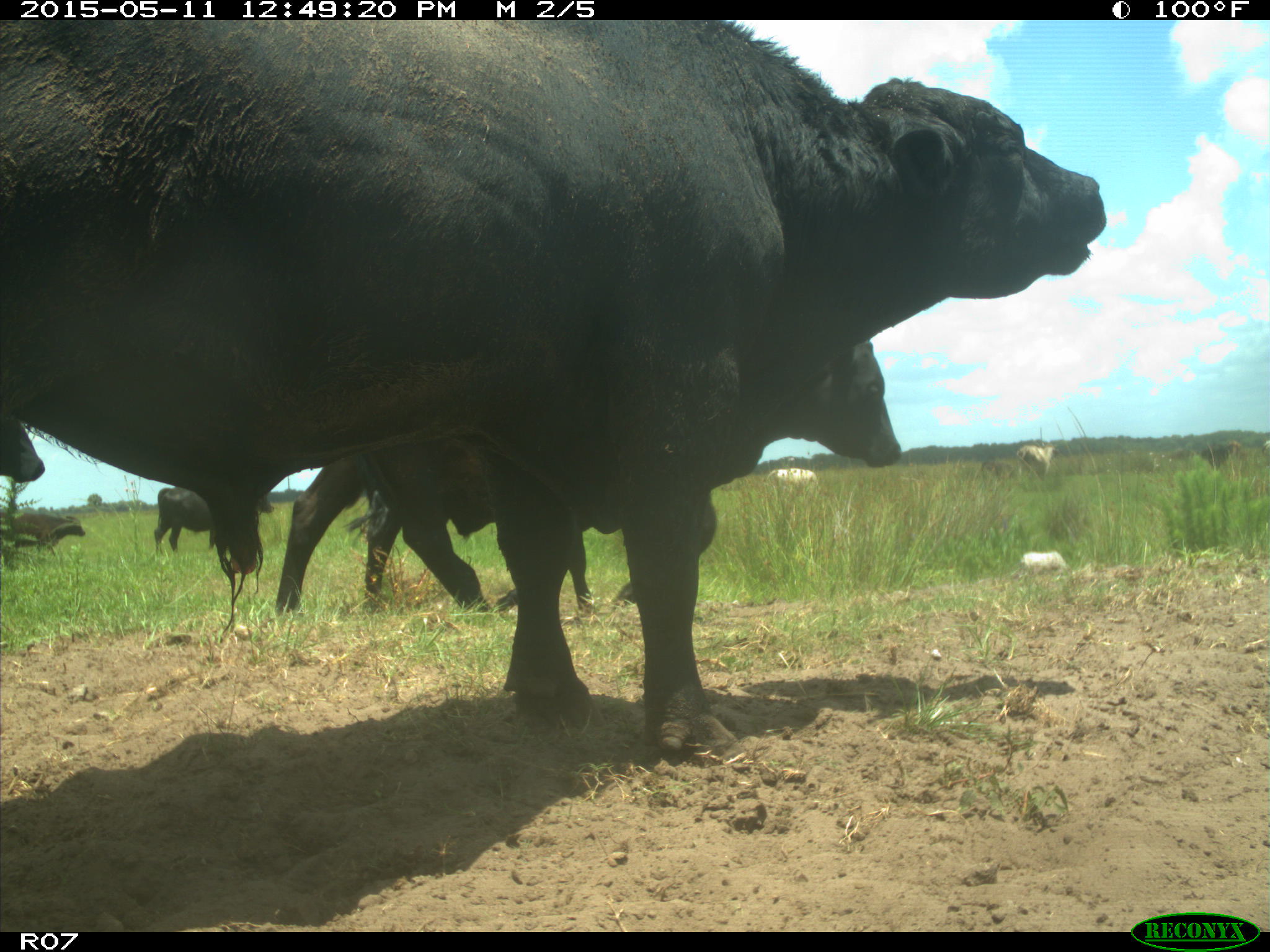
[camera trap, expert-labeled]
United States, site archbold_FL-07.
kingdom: Animalia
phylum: Chordata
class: Mammalia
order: Artiodactyla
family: Bovidae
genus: Bos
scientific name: Bos taurus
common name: domestic cow